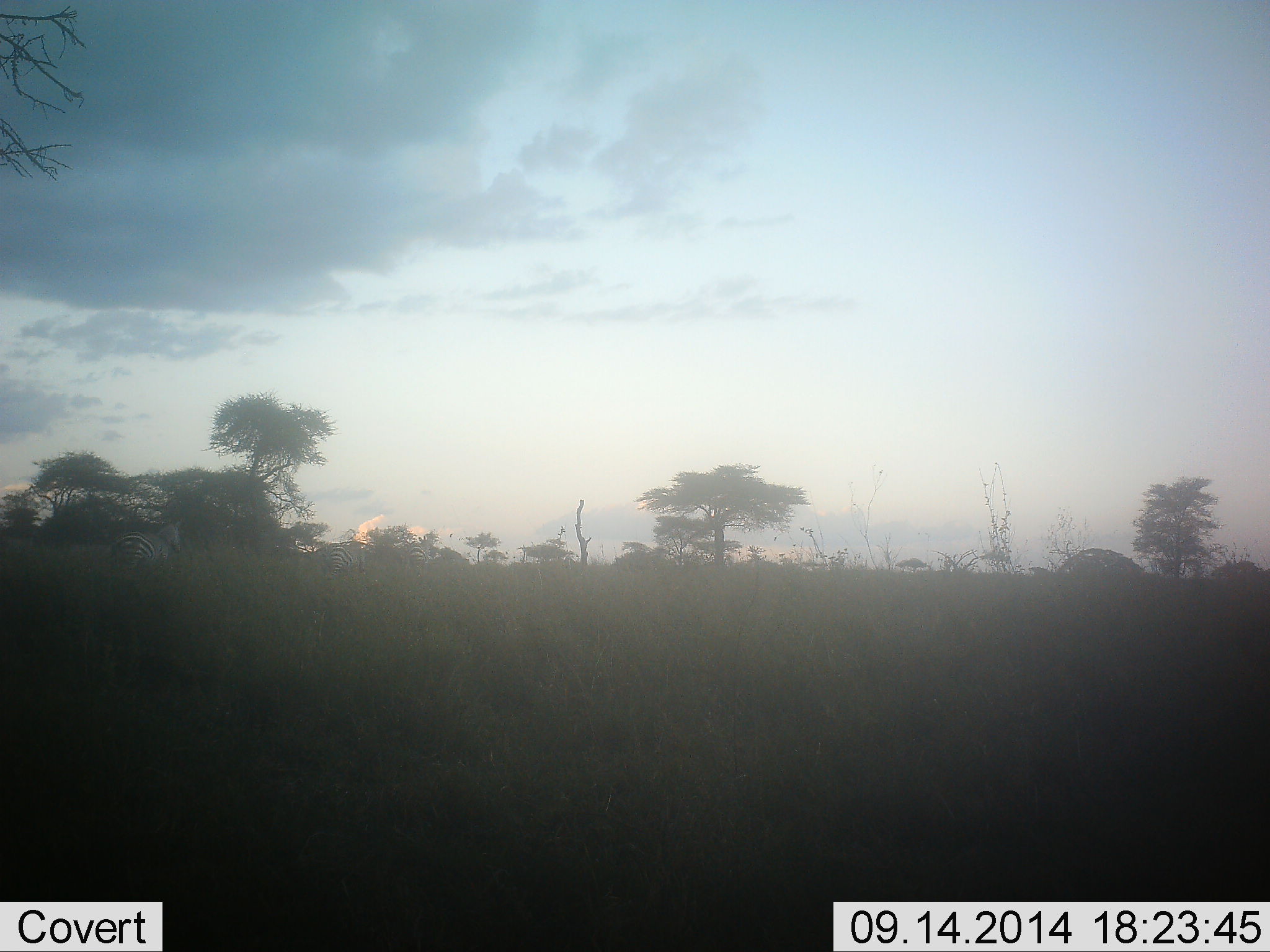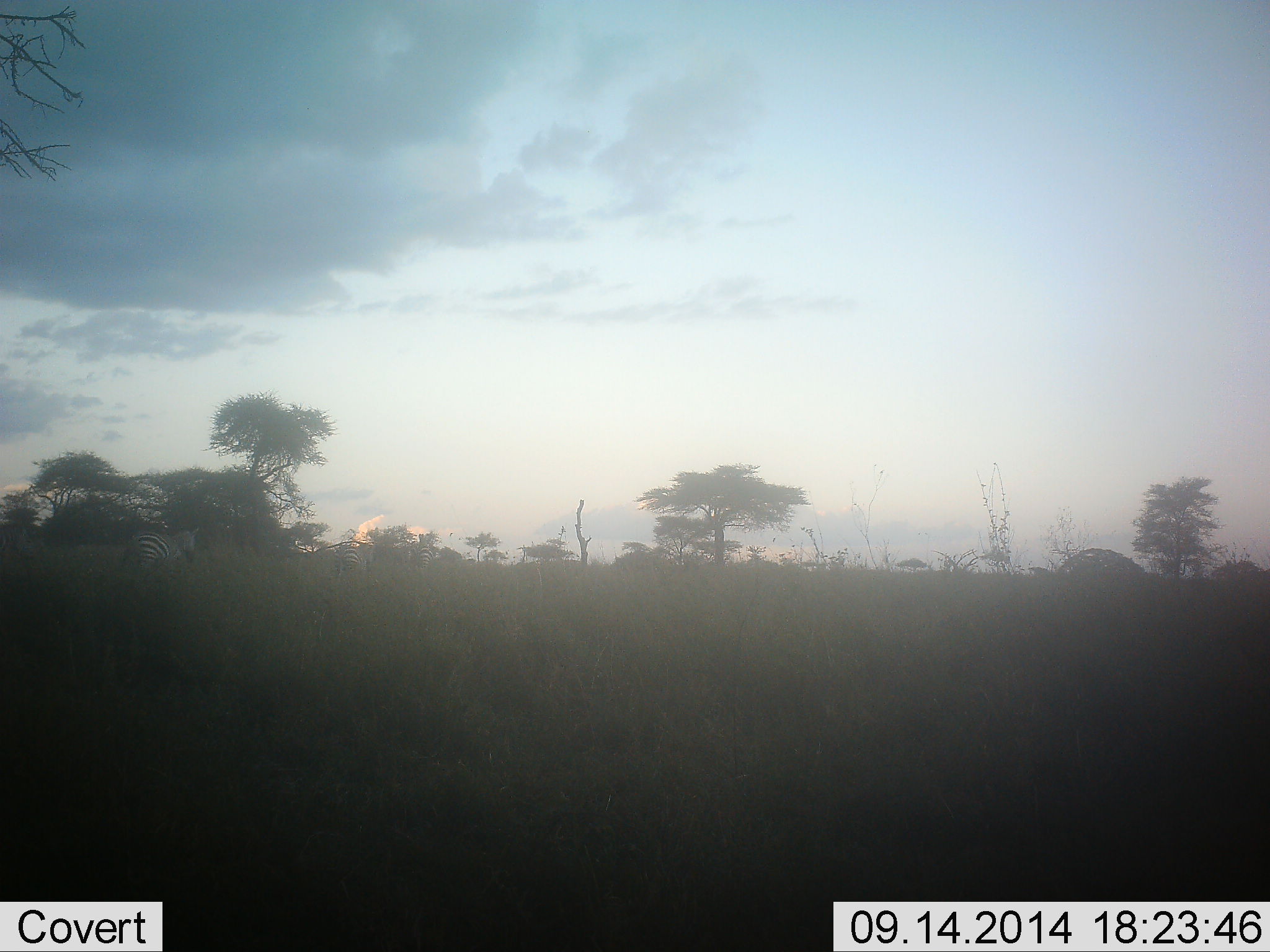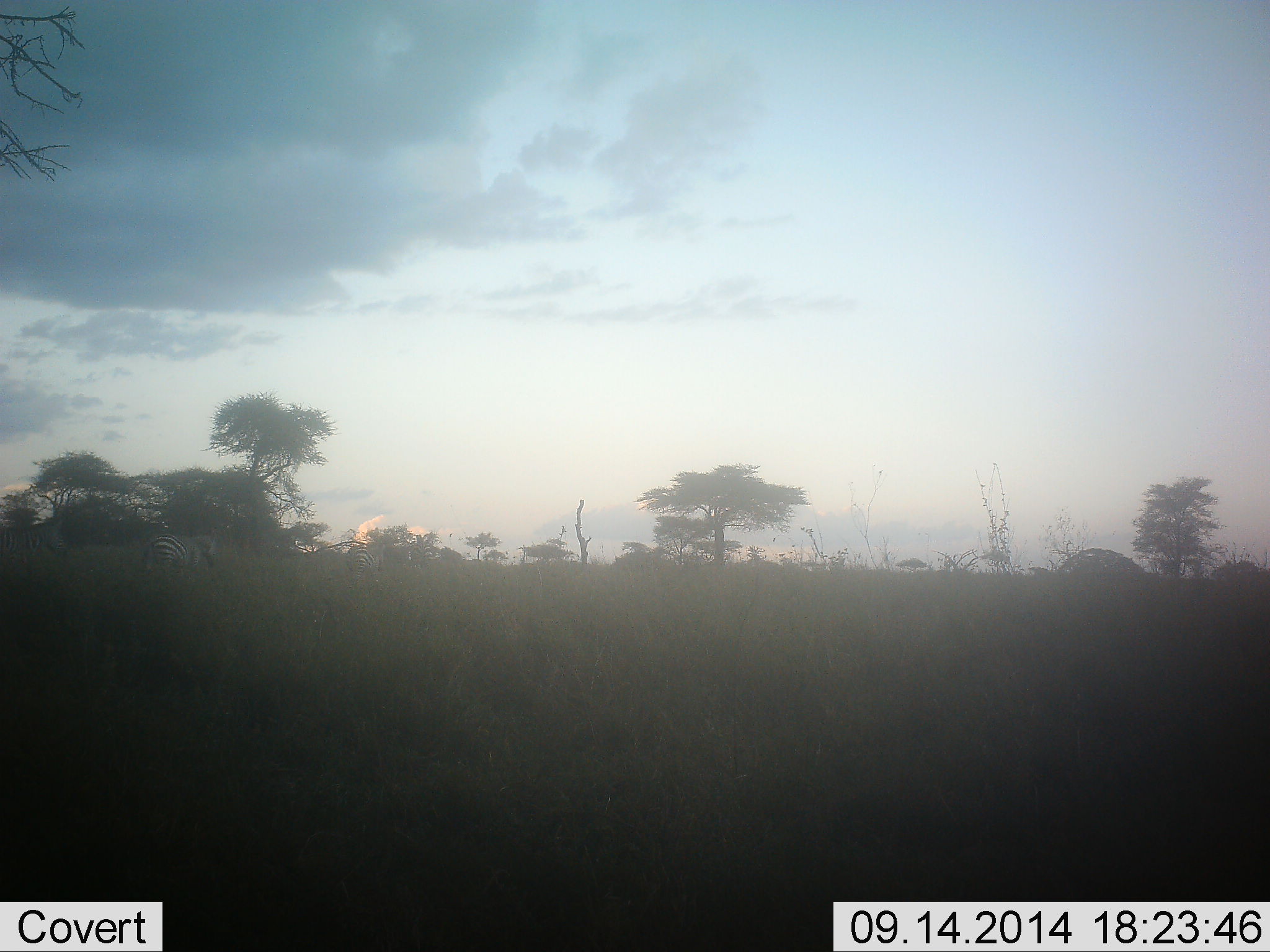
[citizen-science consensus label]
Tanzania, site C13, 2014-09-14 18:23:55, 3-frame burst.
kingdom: Animalia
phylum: Chordata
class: Mammalia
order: Perissodactyla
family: Equidae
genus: Equus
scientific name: Equus quagga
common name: plains zebra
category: zebra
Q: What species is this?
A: Zebra (plains zebra) (Equus quagga).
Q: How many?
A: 4.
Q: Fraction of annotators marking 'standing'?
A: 10%.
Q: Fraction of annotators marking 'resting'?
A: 0%.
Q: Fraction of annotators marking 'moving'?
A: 100%.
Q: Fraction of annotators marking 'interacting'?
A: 0%.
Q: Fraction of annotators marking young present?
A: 0%.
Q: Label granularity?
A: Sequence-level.